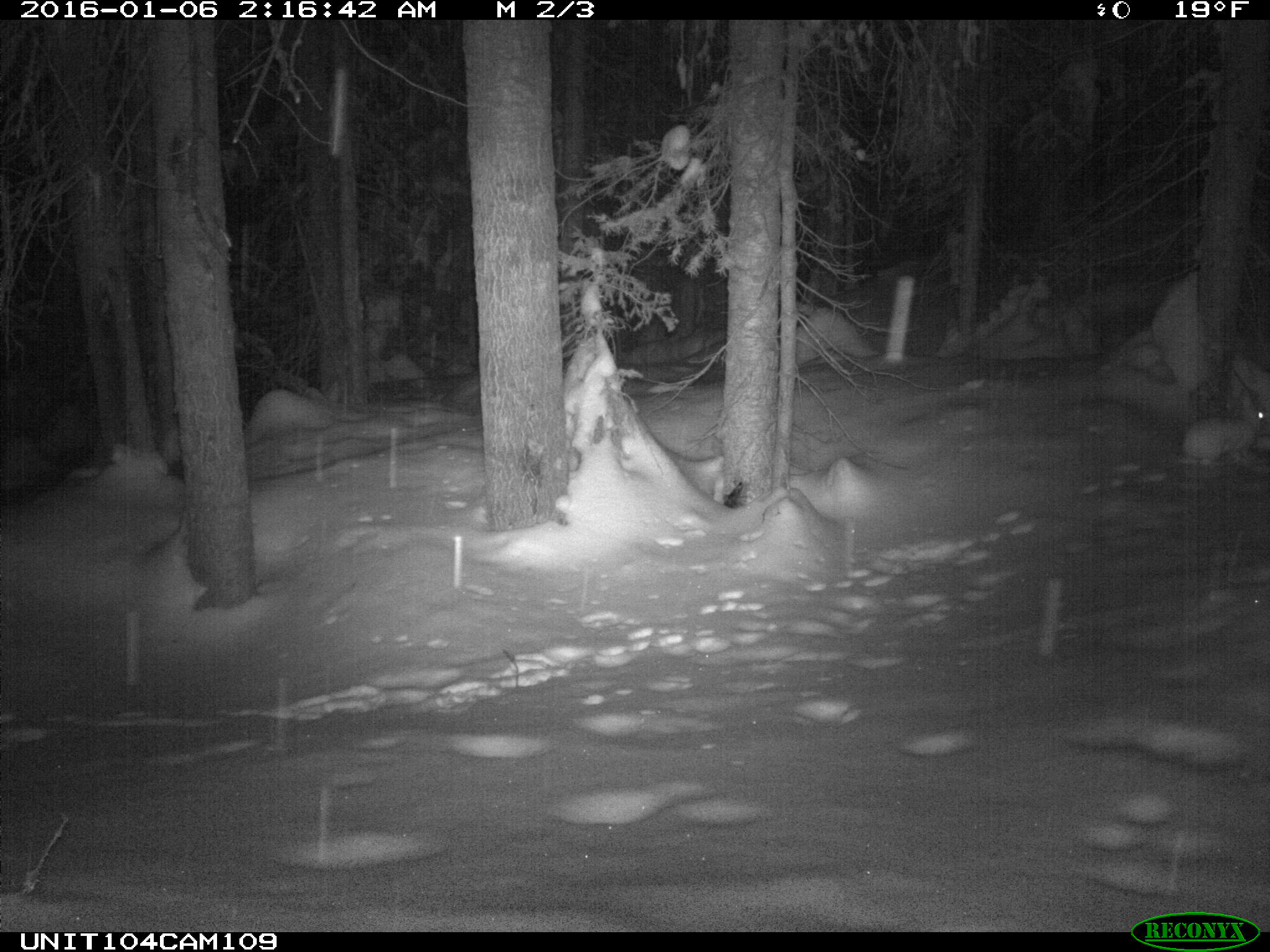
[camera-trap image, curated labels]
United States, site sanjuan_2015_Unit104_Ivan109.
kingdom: Animalia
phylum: Chordata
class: Mammalia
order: Lagomorpha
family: Leporidae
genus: Lepus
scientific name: Lepus americanus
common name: snowshoe hare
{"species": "Lepus americanus (snowshoe hare)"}